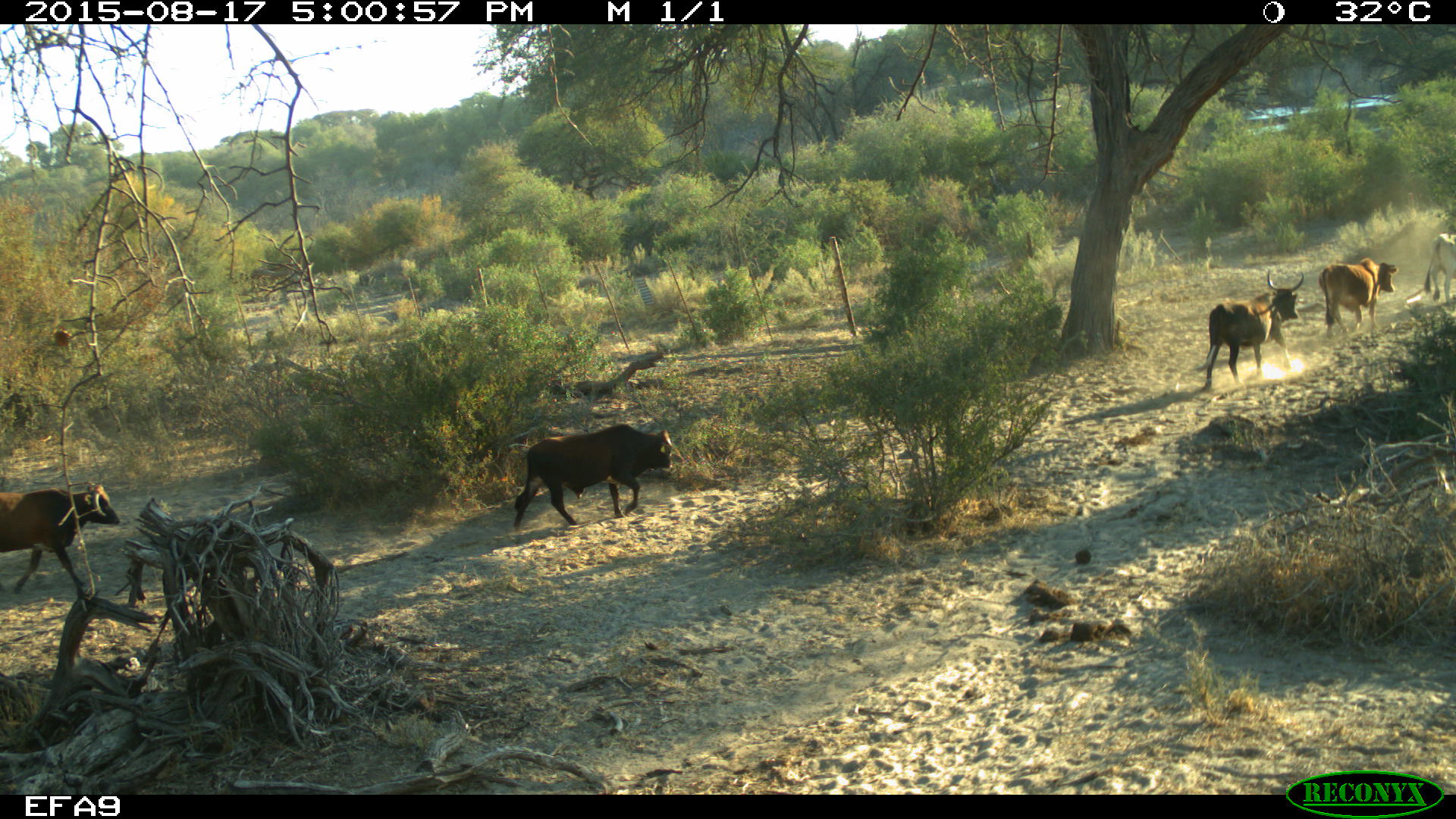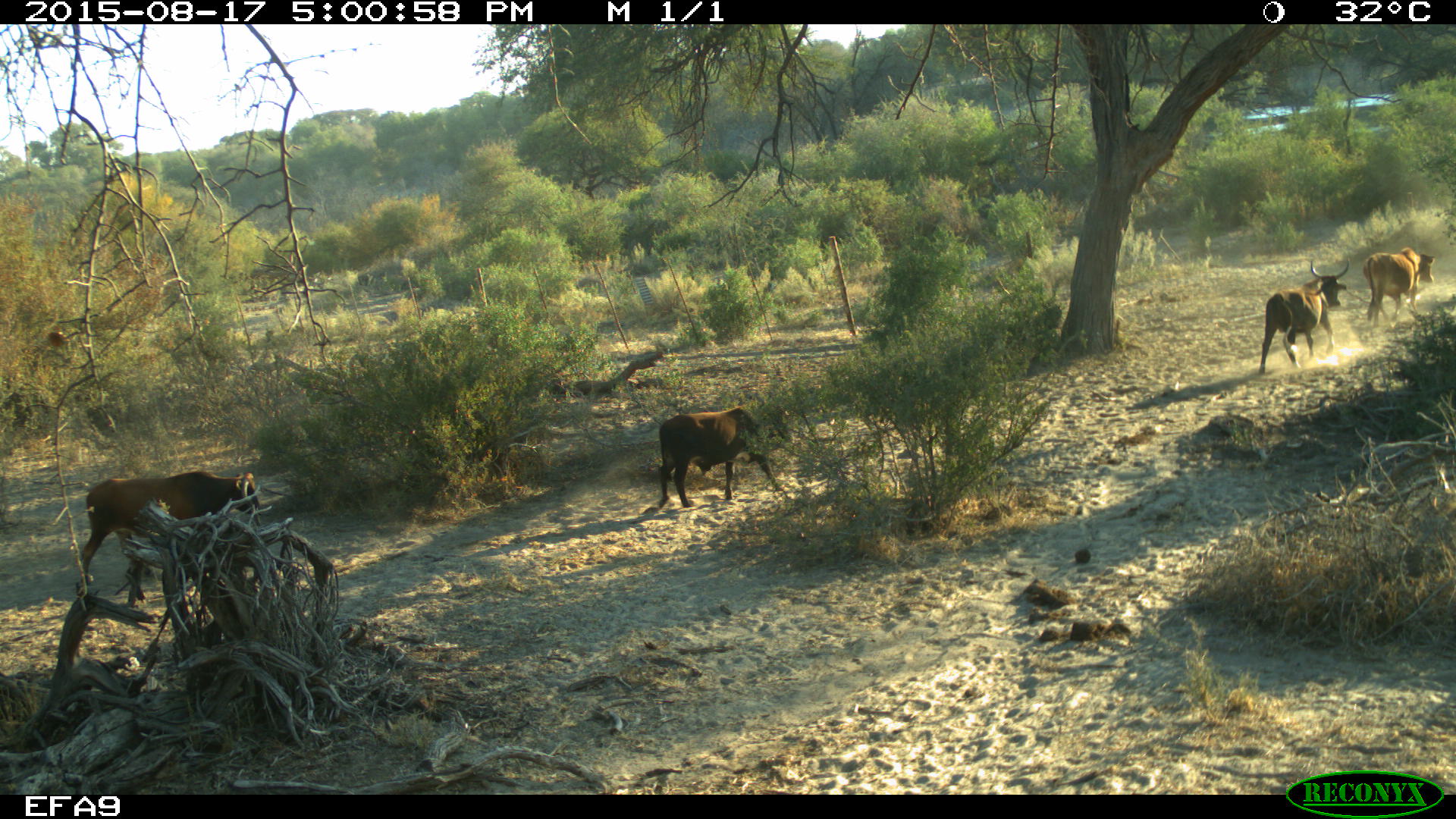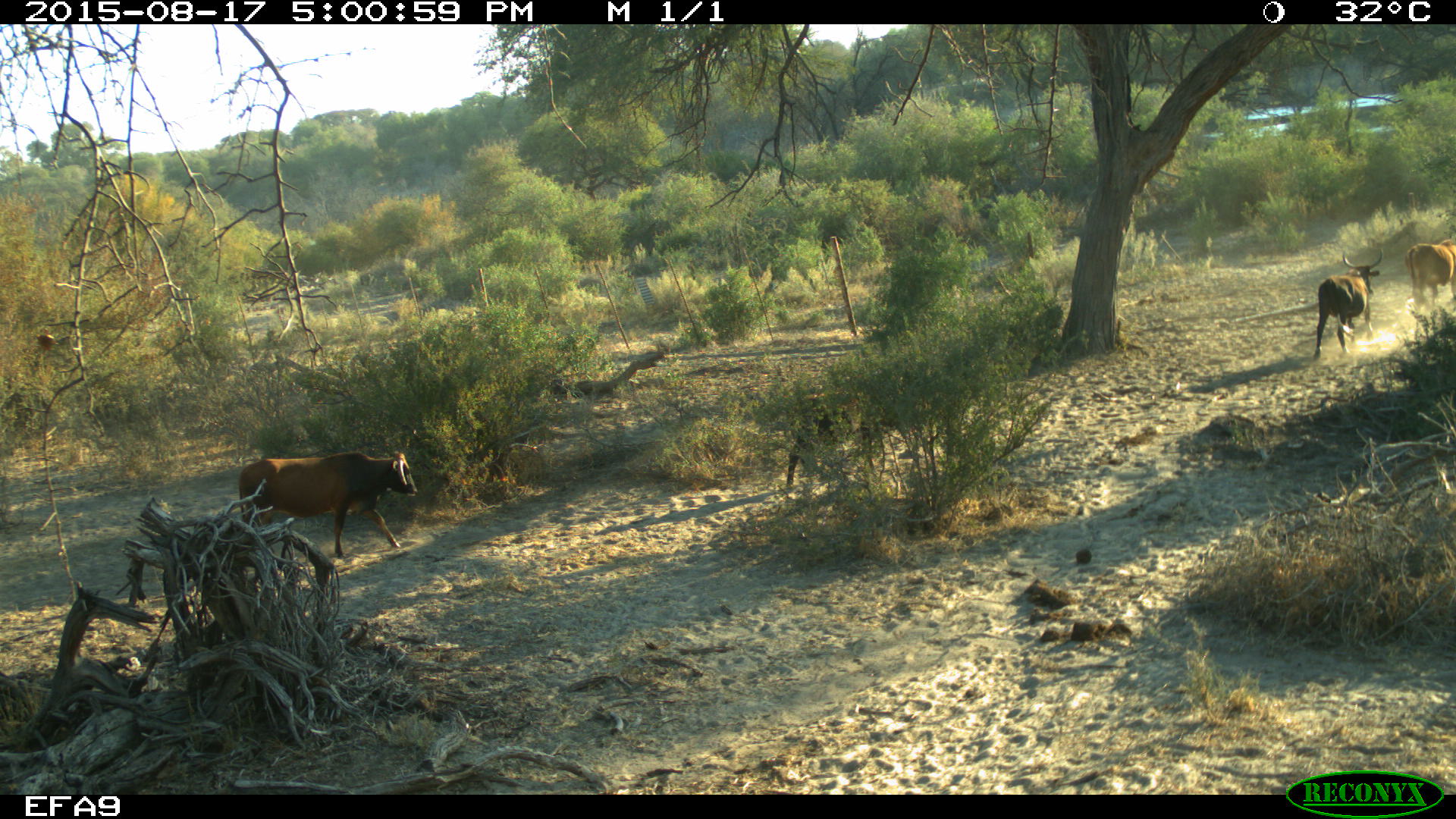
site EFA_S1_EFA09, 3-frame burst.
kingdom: Animalia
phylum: Chordata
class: Mammalia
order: Artiodactyla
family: Bovidae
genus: Bos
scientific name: Bos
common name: cattle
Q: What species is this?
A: Cattle (Bos).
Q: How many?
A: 5.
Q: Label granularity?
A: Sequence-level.